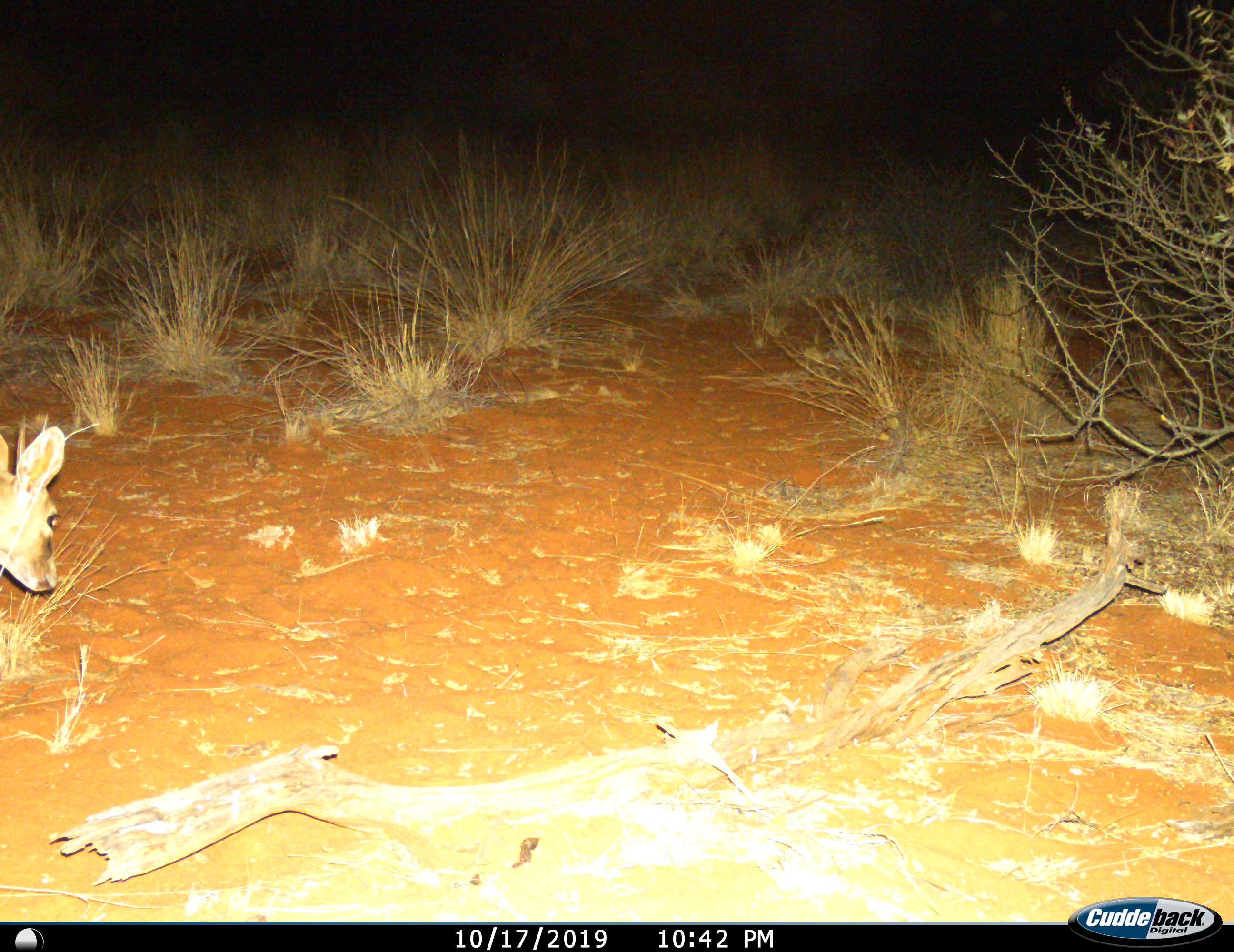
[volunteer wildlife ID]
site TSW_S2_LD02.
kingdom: Animalia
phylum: Chordata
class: Mammalia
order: Artiodactyla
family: Bovidae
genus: Sylvicapra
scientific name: Sylvicapra grimmia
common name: common duiker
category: duikercommongrey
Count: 1.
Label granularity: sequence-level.